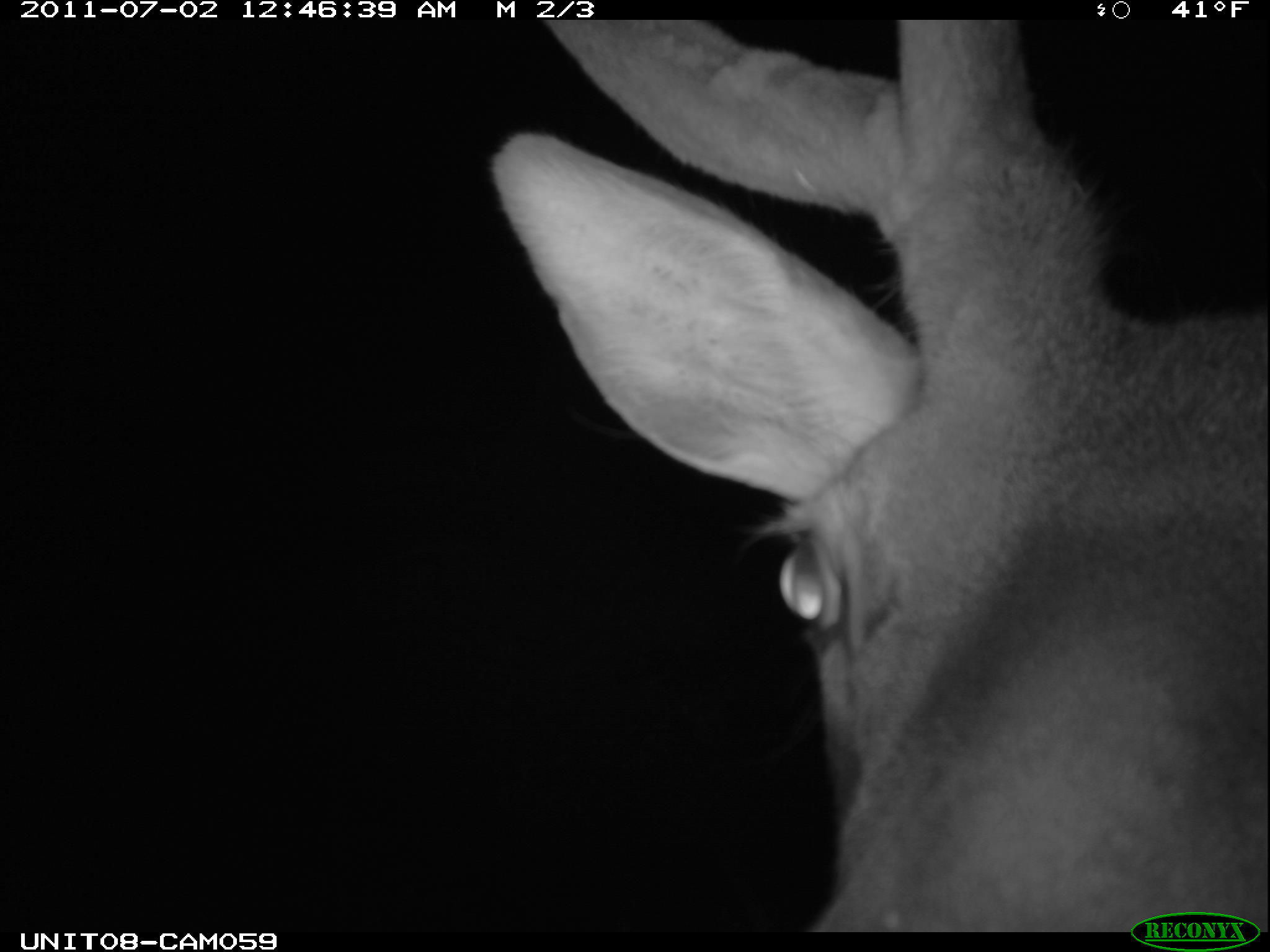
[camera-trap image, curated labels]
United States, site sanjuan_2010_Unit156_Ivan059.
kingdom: Animalia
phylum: Chordata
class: Mammalia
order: Artiodactyla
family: Cervidae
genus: Cervus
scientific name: Cervus elaphus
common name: red deer